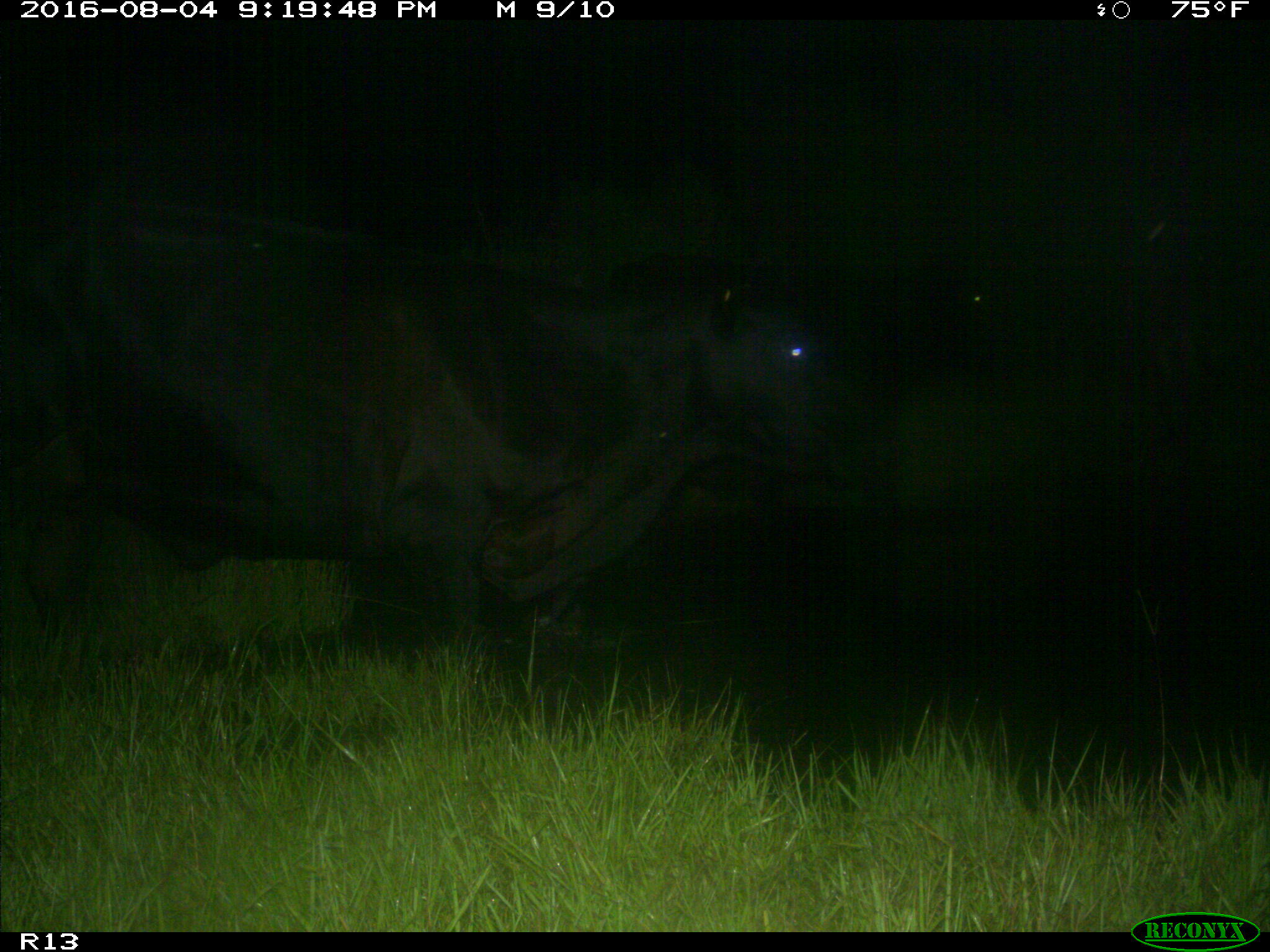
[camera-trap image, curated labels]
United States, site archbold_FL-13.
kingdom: Animalia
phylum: Chordata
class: Mammalia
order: Artiodactyla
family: Bovidae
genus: Bos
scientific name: Bos taurus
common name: domestic cow